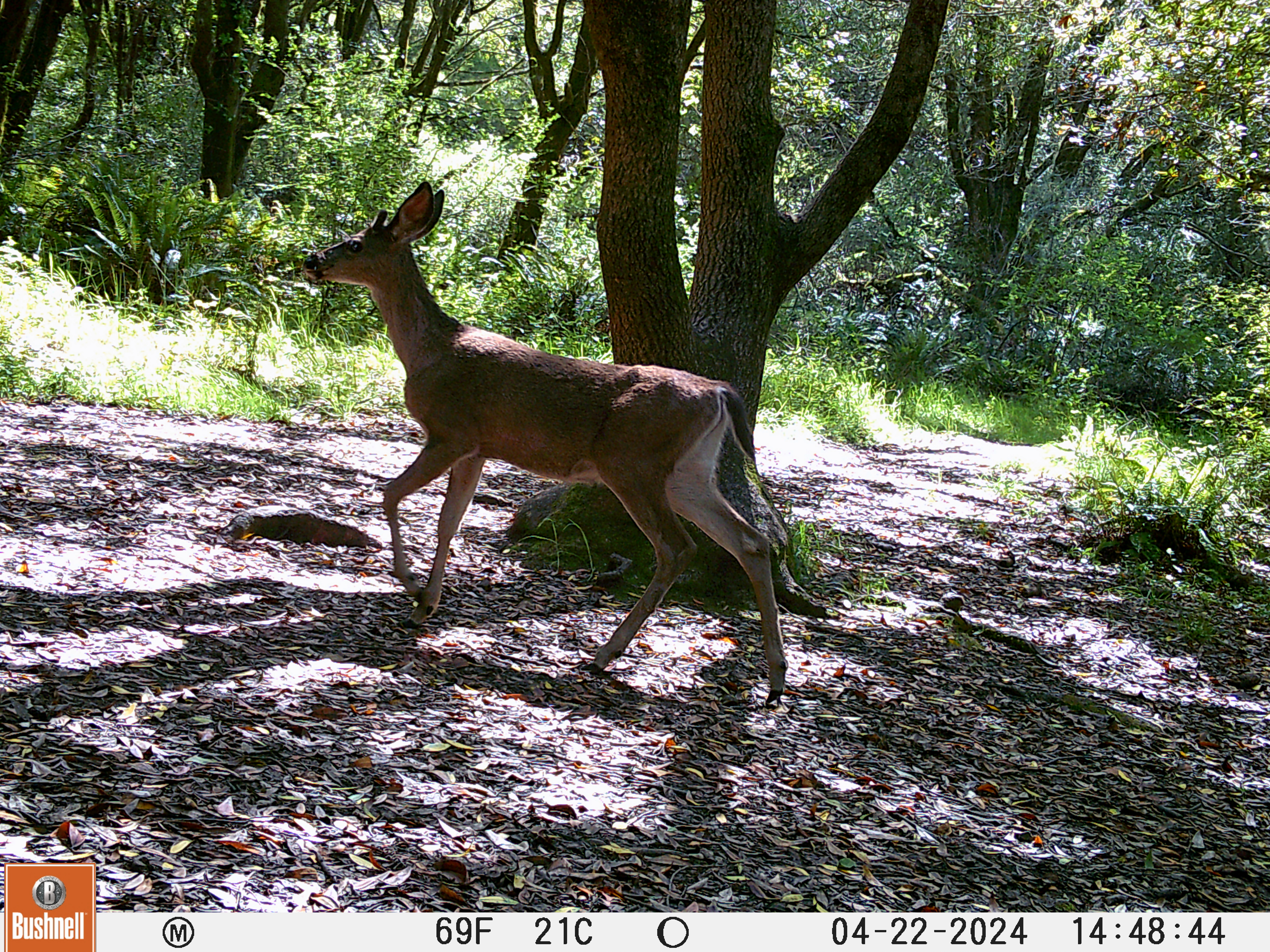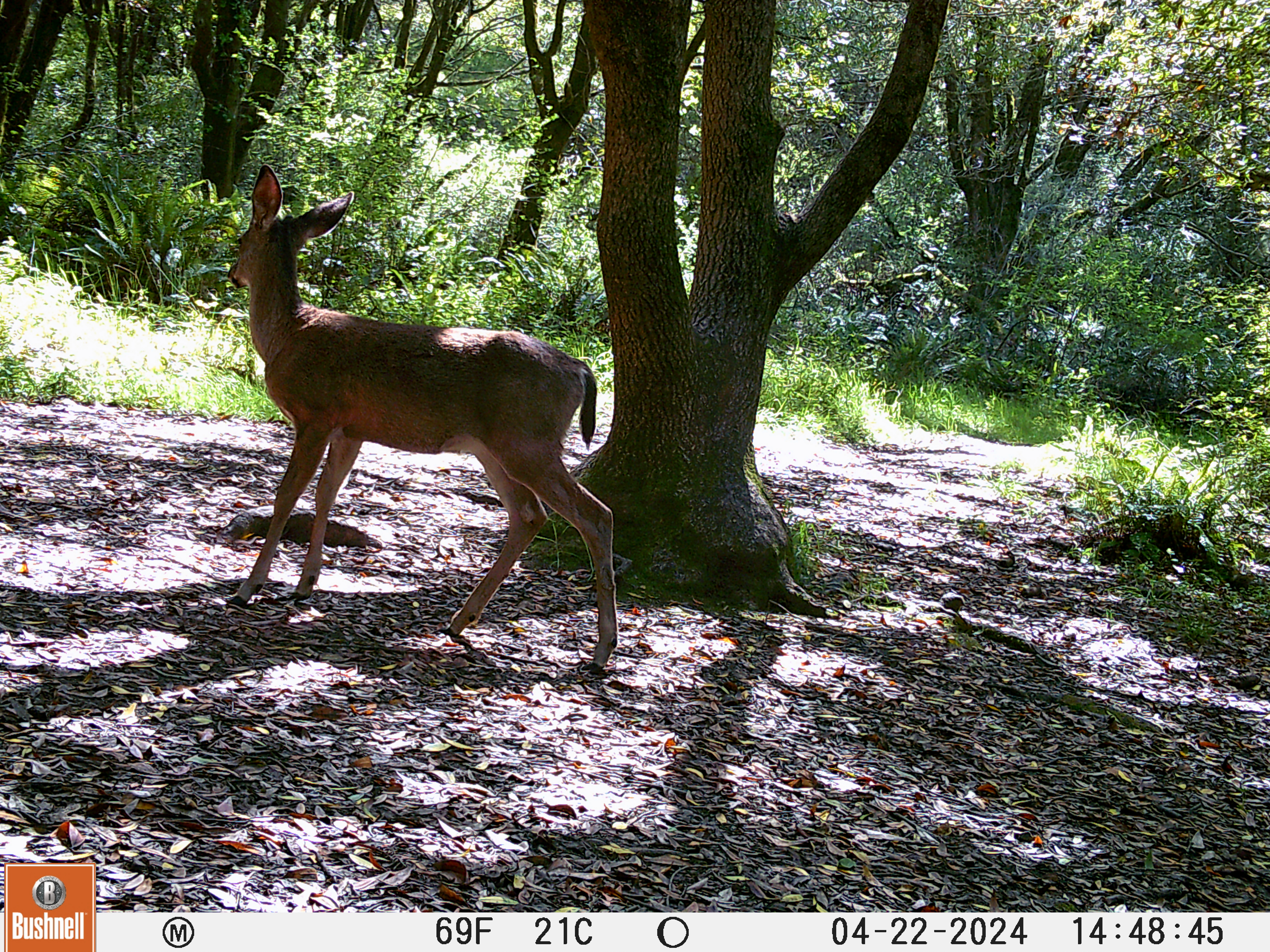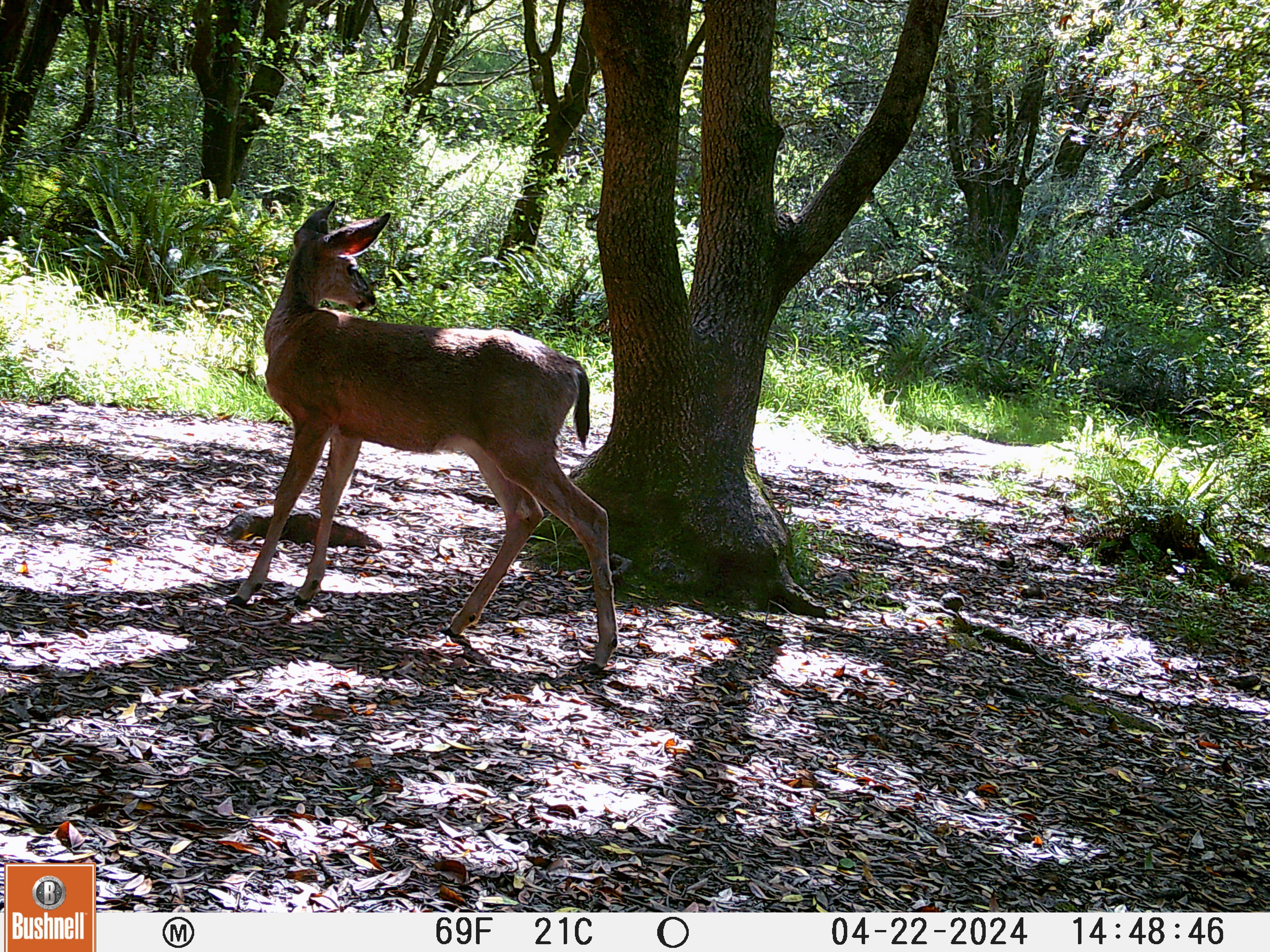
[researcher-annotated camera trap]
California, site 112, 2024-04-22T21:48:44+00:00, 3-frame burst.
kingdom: Animalia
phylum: Chordata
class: Mammalia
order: Artiodactyla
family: Cervidae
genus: Odocoileus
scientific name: Odocoileus hemionus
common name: mule deer